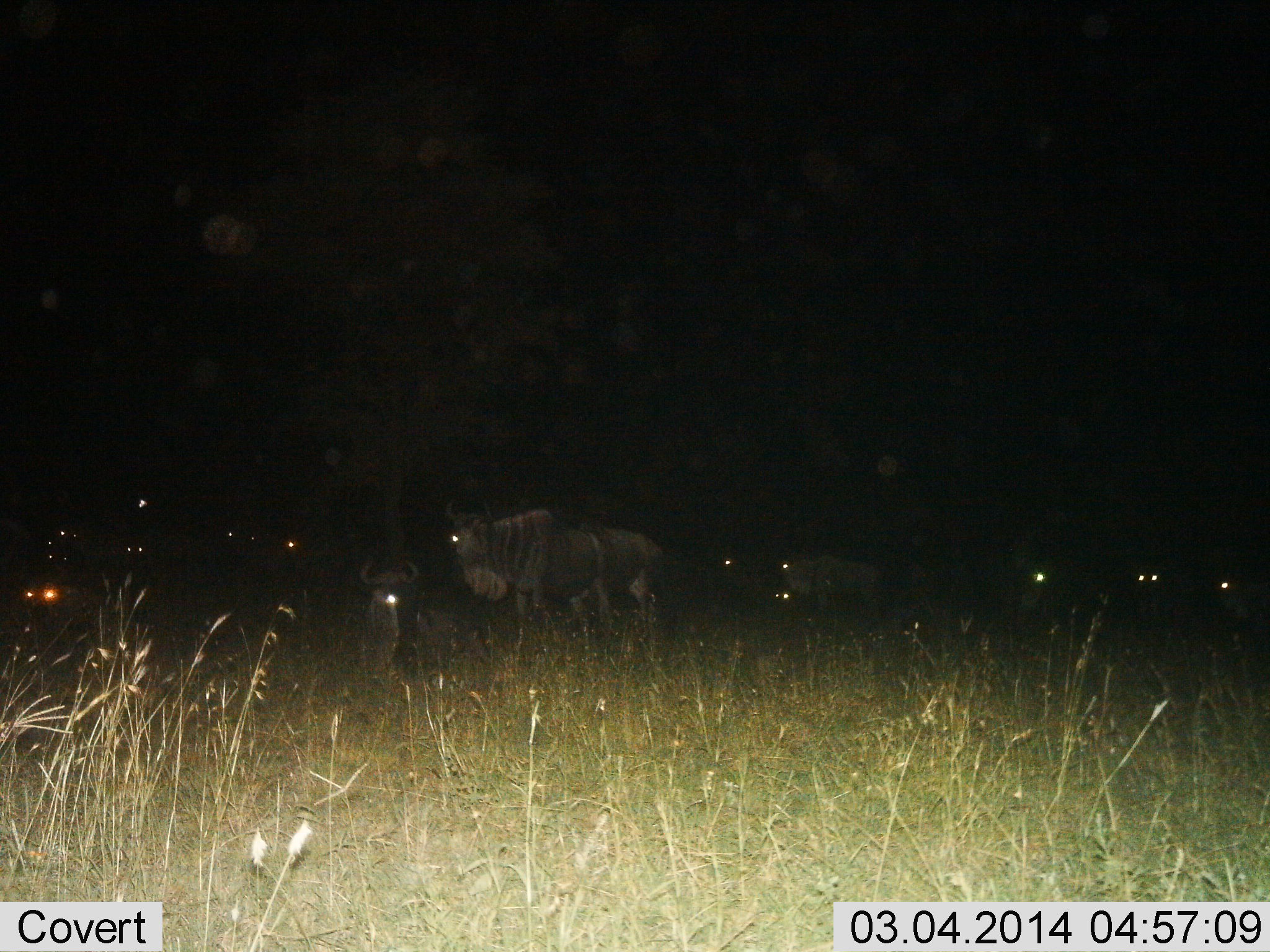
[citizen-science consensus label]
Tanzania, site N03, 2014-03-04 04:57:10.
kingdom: Animalia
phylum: Chordata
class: Mammalia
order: Artiodactyla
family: Bovidae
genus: Connochaetes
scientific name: Connochaetes taurinus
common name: blue wildebeest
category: wildebeest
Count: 11-50.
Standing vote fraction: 70%.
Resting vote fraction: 60%.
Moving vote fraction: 10%.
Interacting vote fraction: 0%.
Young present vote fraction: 0%.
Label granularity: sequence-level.